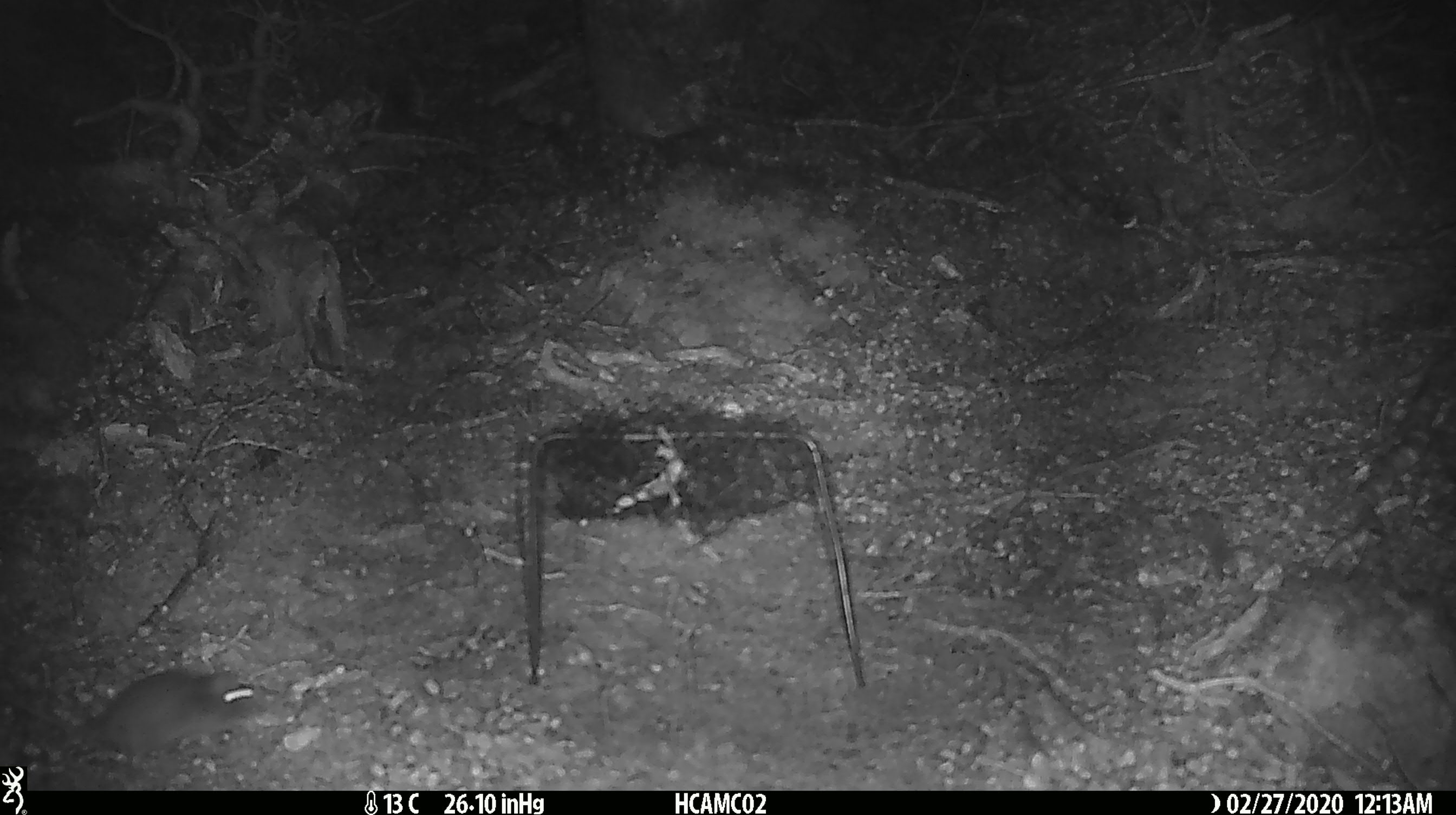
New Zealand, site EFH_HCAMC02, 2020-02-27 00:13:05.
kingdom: Animalia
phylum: Chordata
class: Mammalia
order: Rodentia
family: Muridae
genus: Mus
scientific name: Mus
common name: mouse